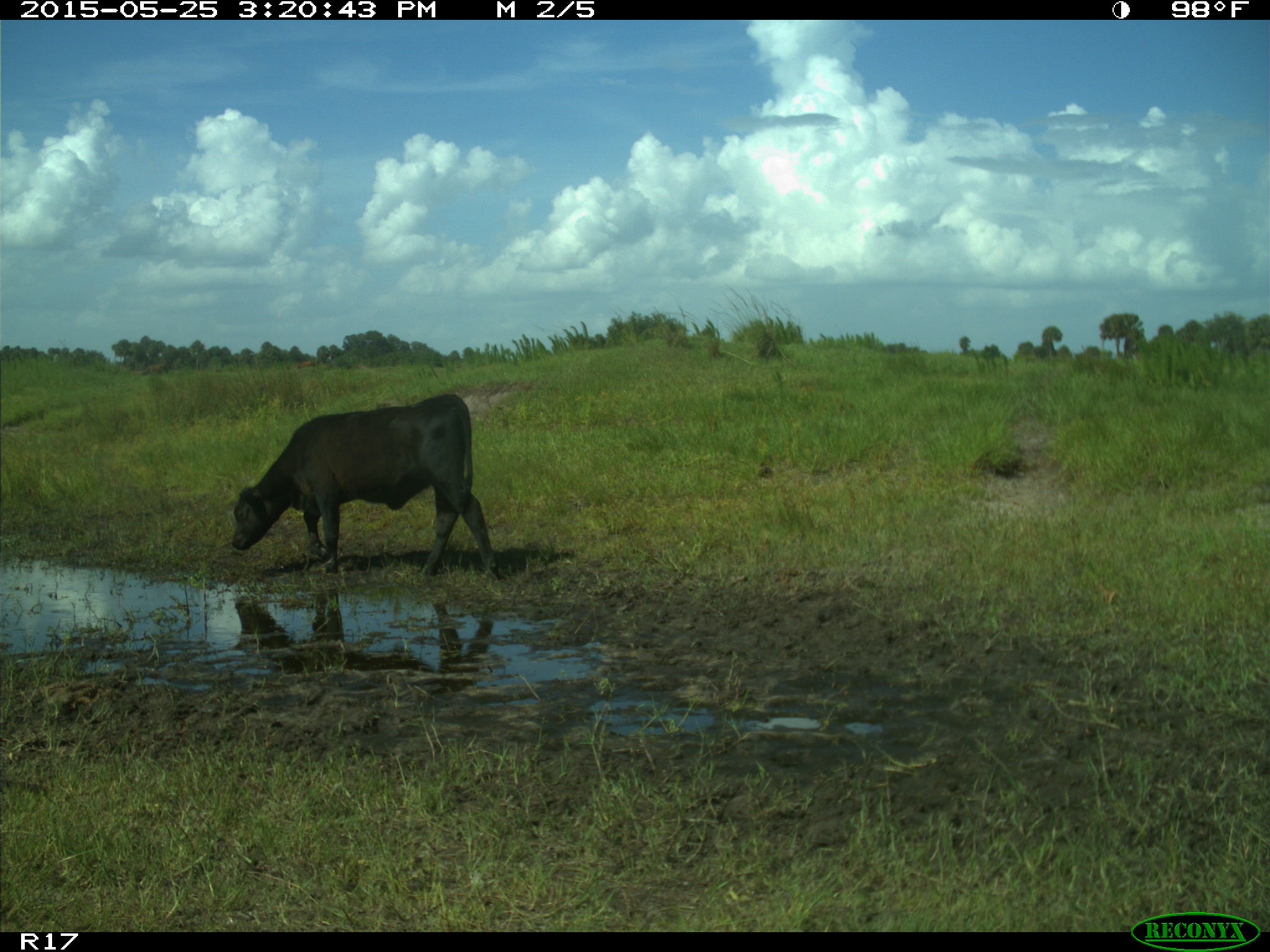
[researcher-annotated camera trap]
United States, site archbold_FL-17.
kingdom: Animalia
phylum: Chordata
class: Mammalia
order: Artiodactyla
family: Bovidae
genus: Bos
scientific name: Bos taurus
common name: domestic cow